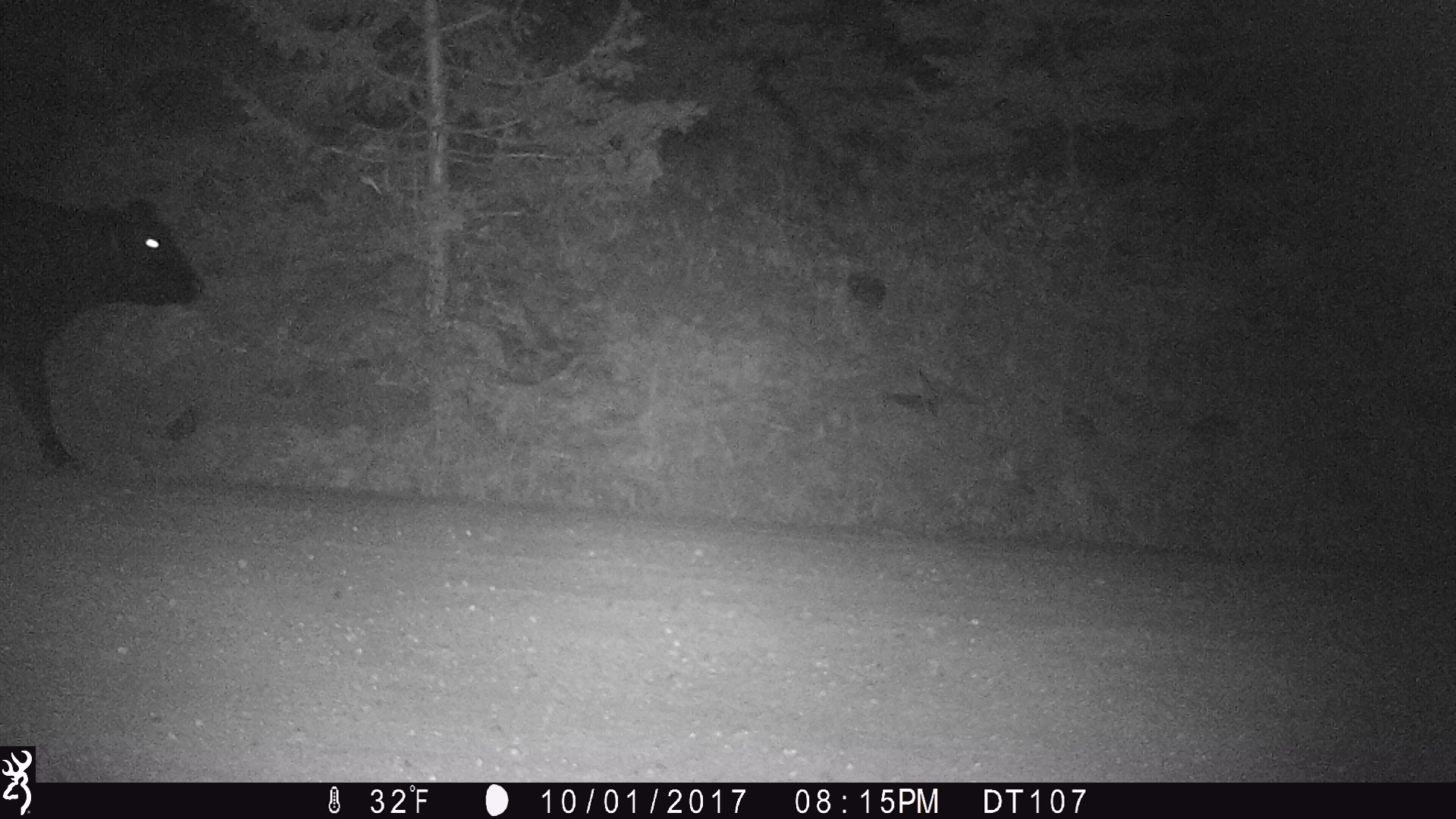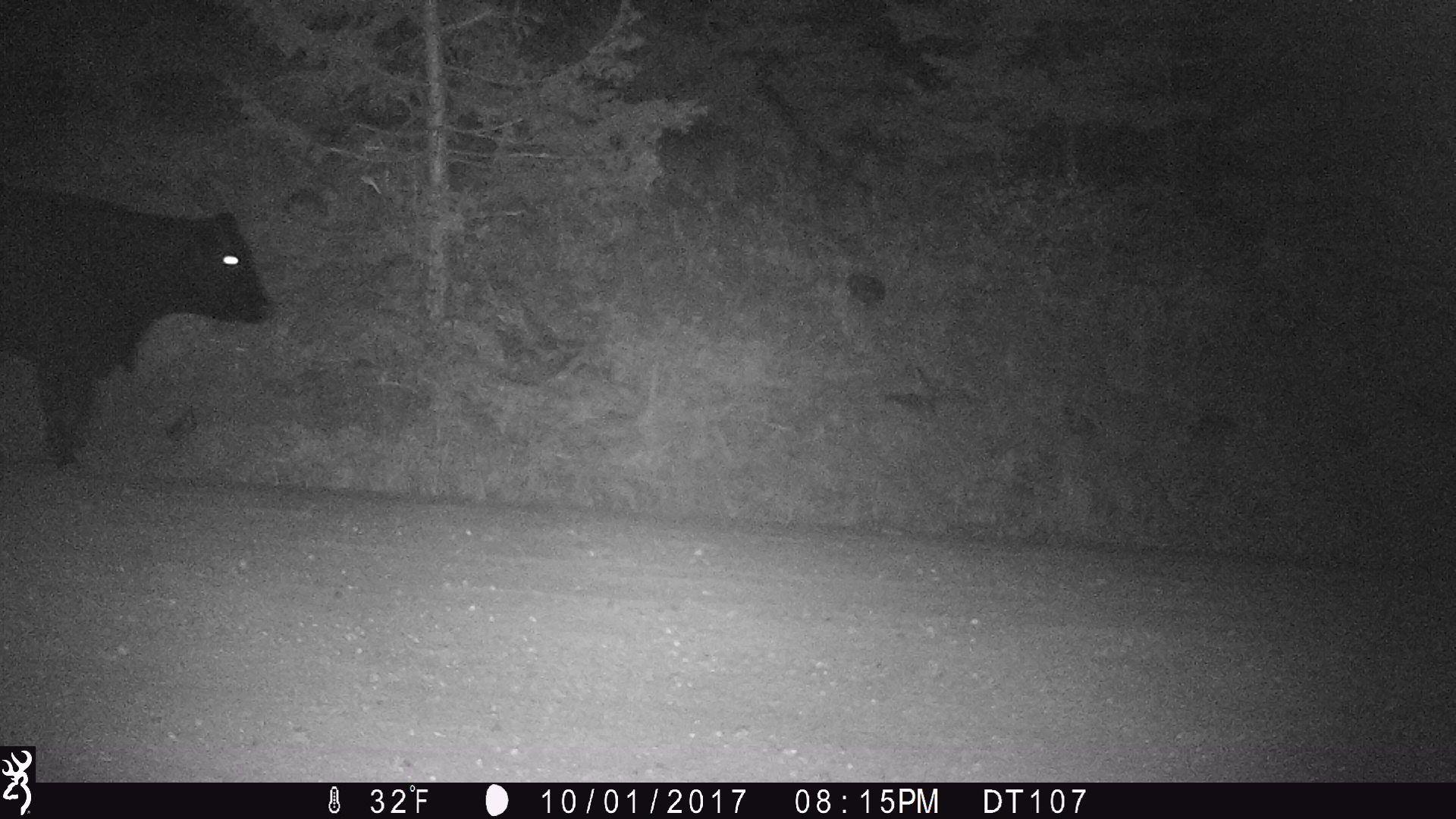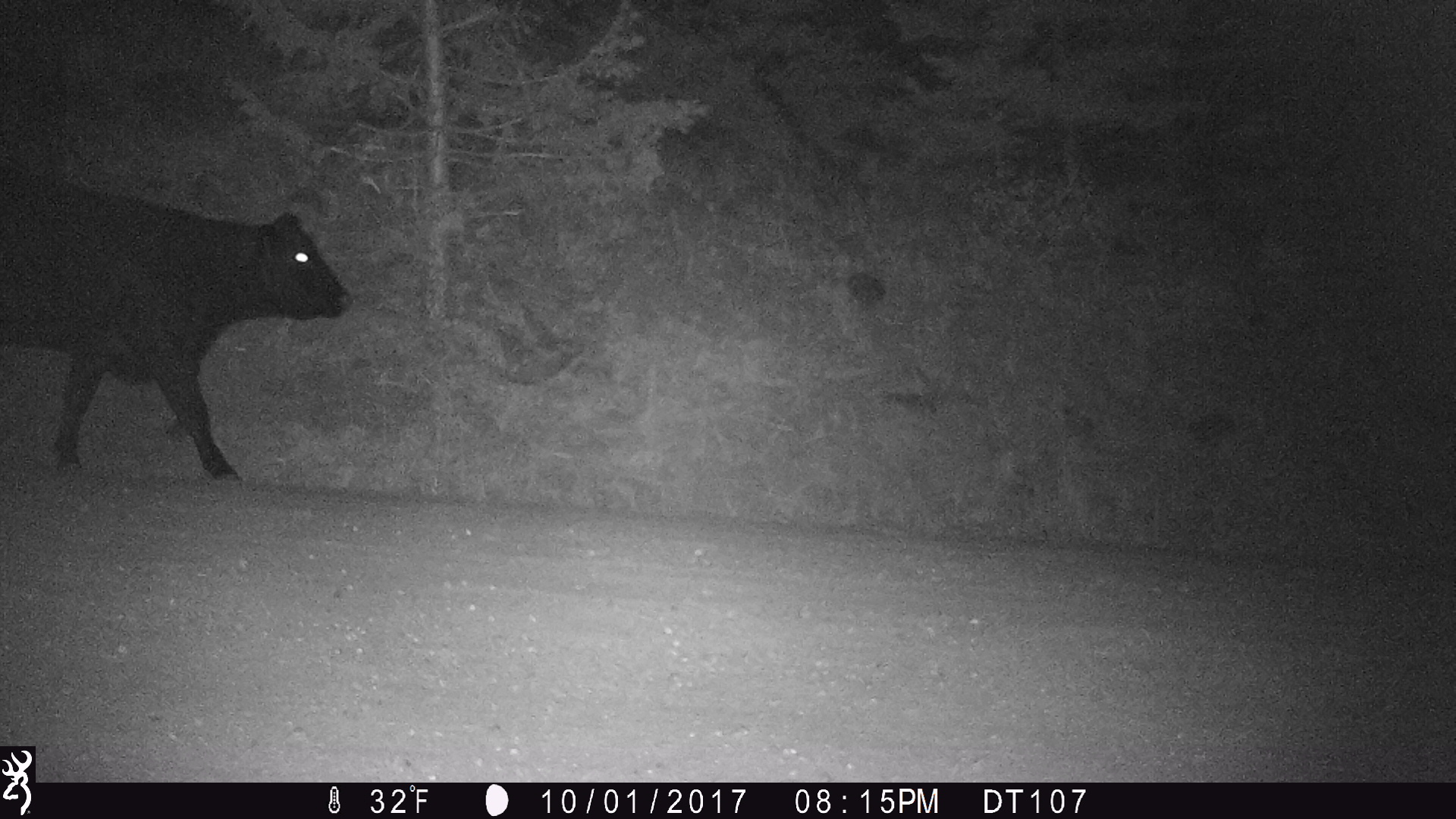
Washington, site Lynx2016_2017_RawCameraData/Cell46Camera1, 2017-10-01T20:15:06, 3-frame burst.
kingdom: Animalia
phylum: Chordata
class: Mammalia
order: Artiodactyla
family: Bovidae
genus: Bos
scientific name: Bos taurus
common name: domestic cattle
Domestic cattle (Bos taurus). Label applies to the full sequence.